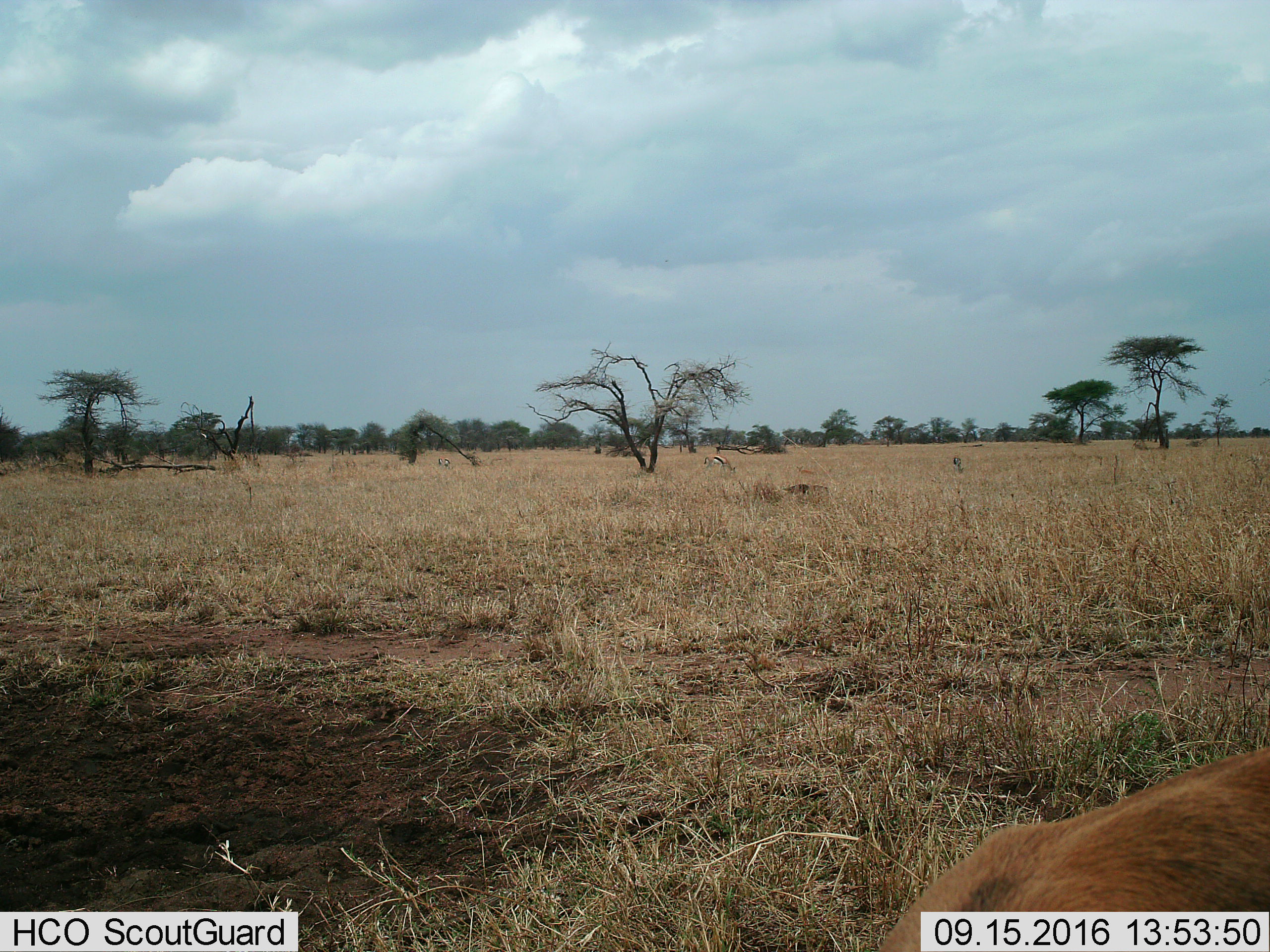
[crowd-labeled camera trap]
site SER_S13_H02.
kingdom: Animalia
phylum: Chordata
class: Mammalia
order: Artiodactyla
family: Bovidae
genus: Eudorcas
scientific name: Eudorcas thomsonii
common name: thomson's gazelle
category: gazellethomsons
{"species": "gazellethomsons (thomson's gazelle) (Eudorcas thomsonii)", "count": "4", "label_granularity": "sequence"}